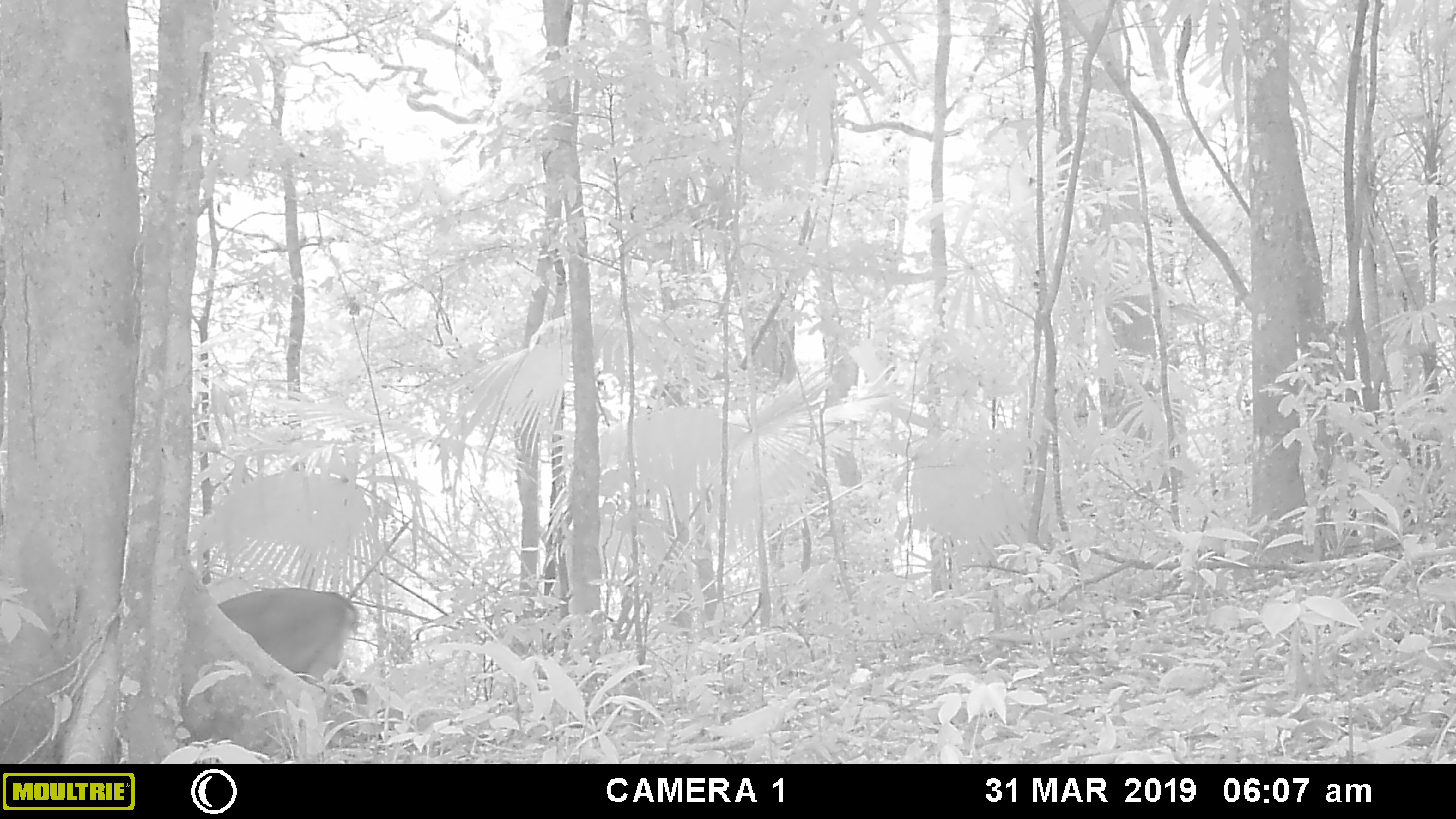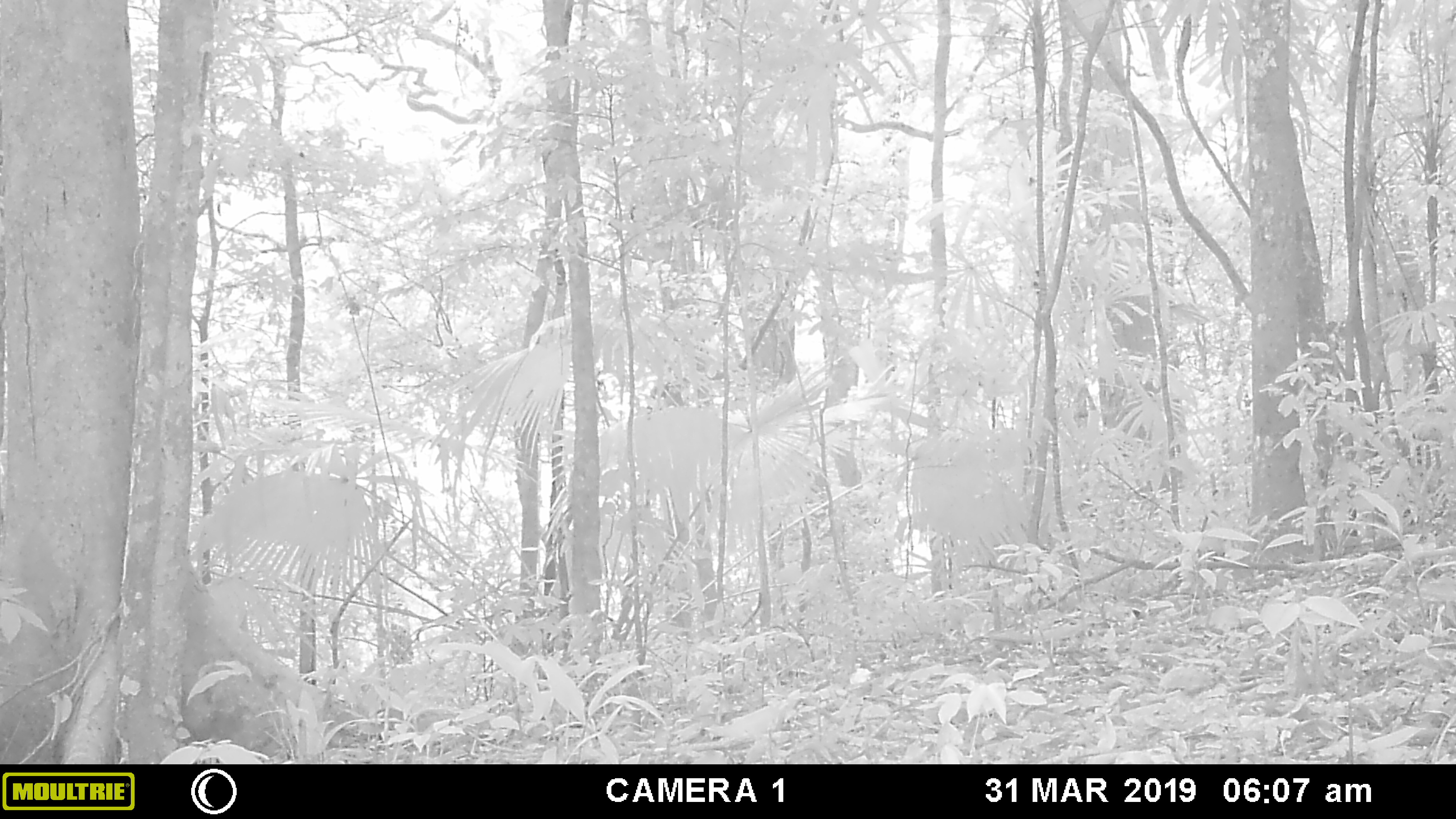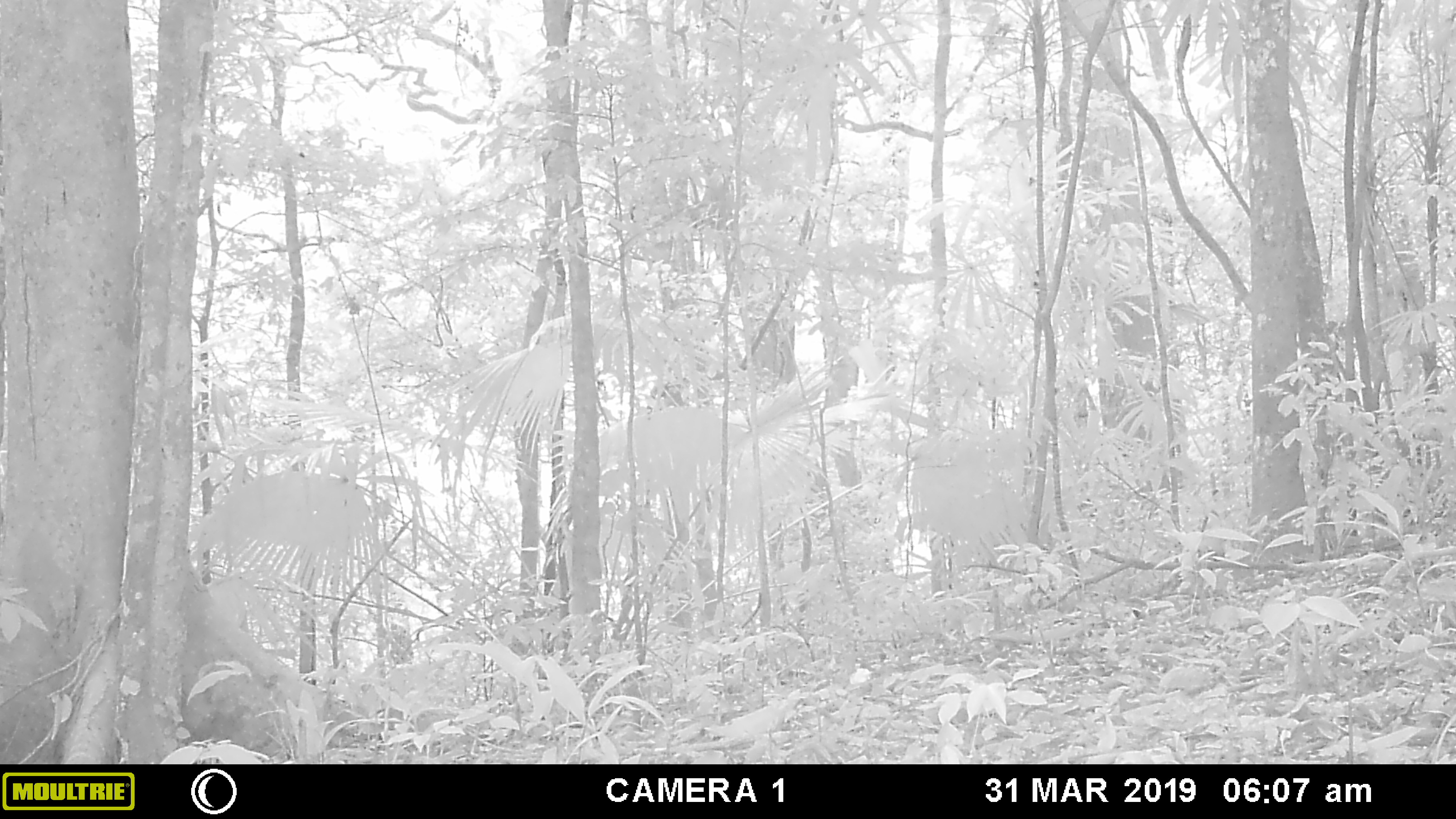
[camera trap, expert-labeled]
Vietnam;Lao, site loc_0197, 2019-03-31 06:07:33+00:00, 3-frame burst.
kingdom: Animalia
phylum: Chordata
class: Mammalia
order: Artiodactyla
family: Cervidae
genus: Muntiacus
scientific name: Muntiacus vuquangensis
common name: large-antlered muntjac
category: large antlered muntjac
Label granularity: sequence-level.